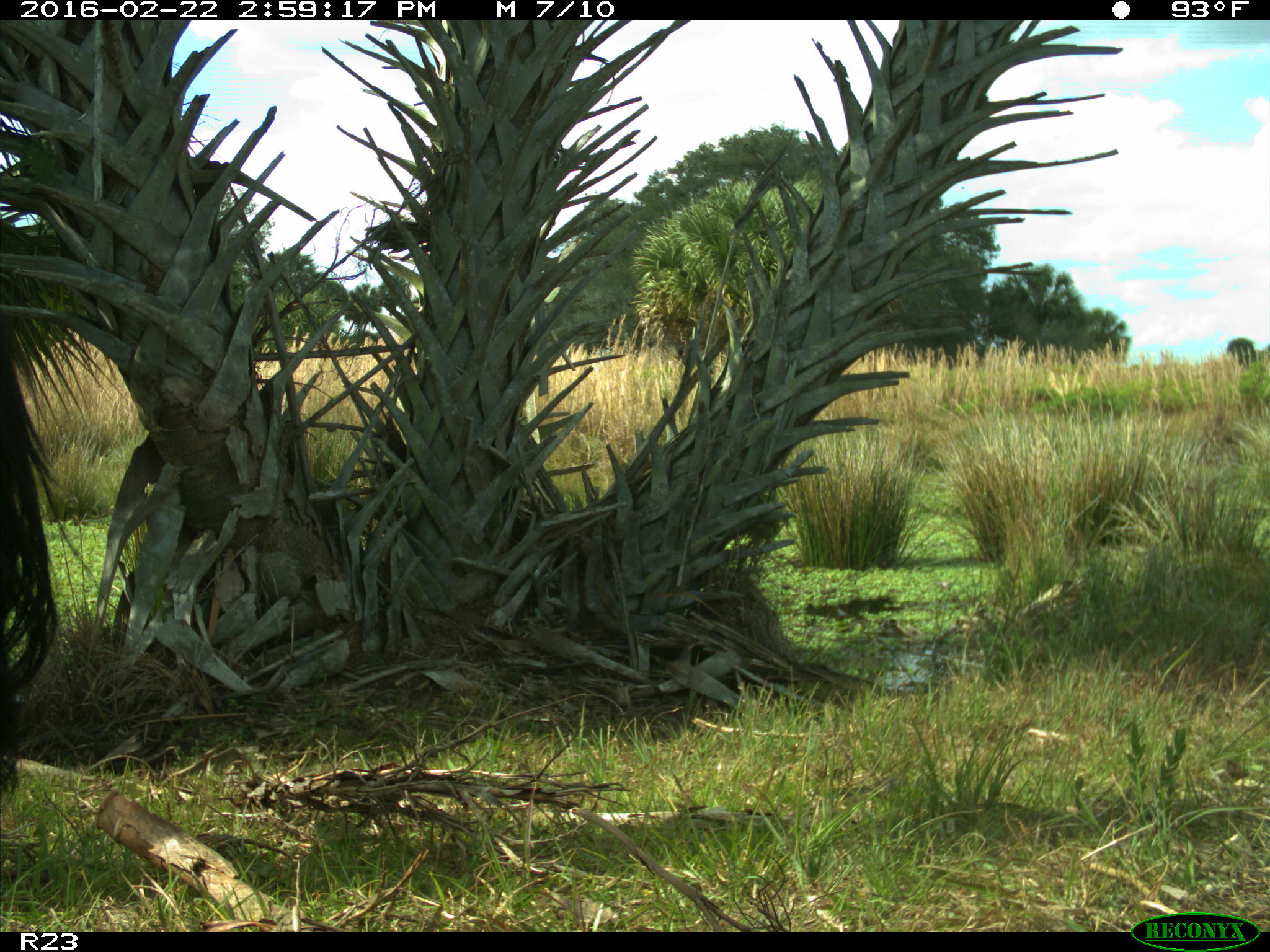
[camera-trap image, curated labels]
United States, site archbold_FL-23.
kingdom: Animalia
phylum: Chordata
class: Mammalia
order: Artiodactyla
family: Bovidae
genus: Bos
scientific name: Bos taurus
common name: domestic cow